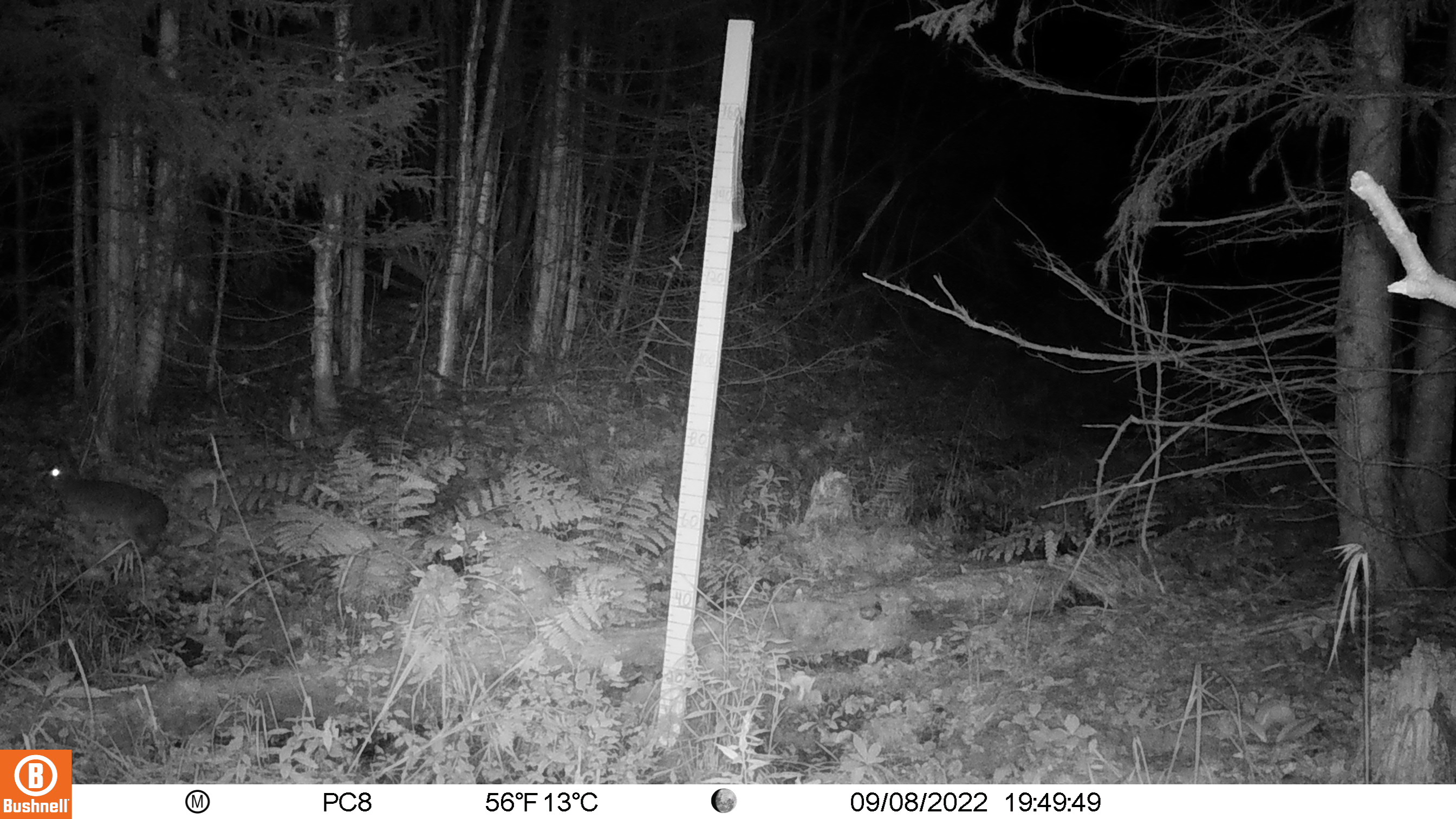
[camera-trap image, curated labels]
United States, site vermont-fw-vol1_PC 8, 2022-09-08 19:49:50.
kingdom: Animalia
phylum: Chordata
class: Mammalia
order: Lagomorpha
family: Leporidae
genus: Lepus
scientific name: Lepus americanus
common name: snowshoe hare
Snowshoe hare (Lepus americanus).